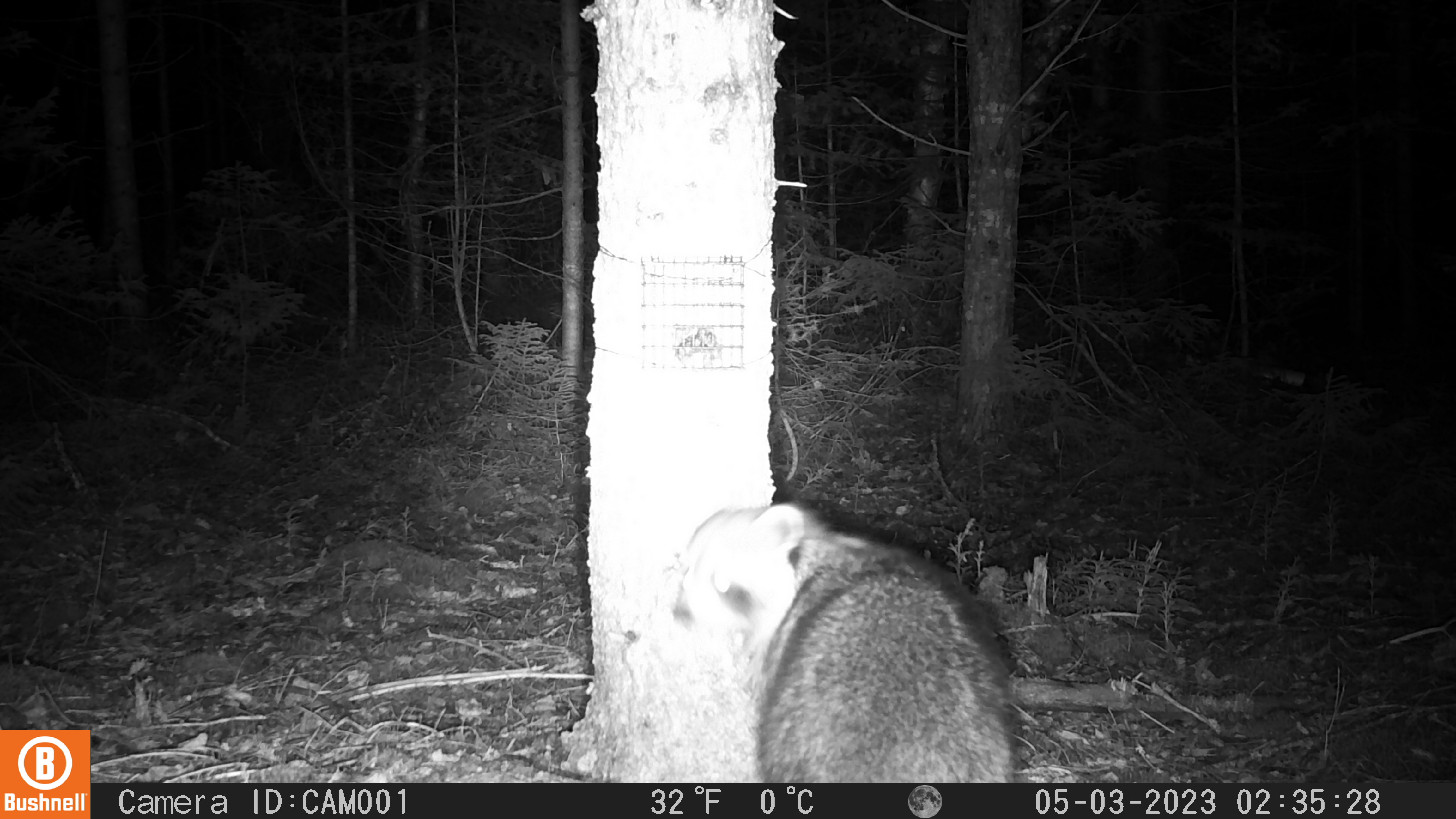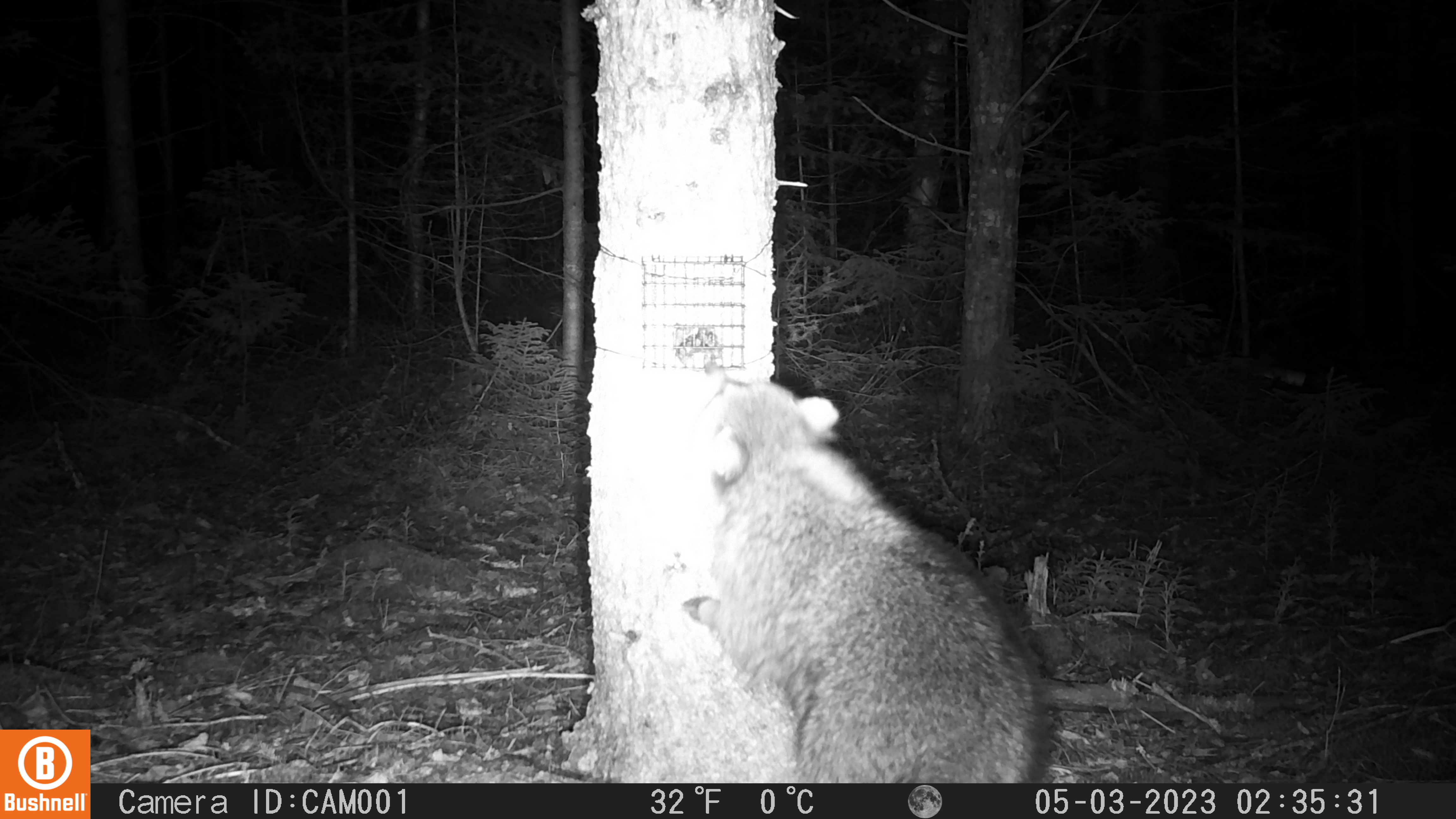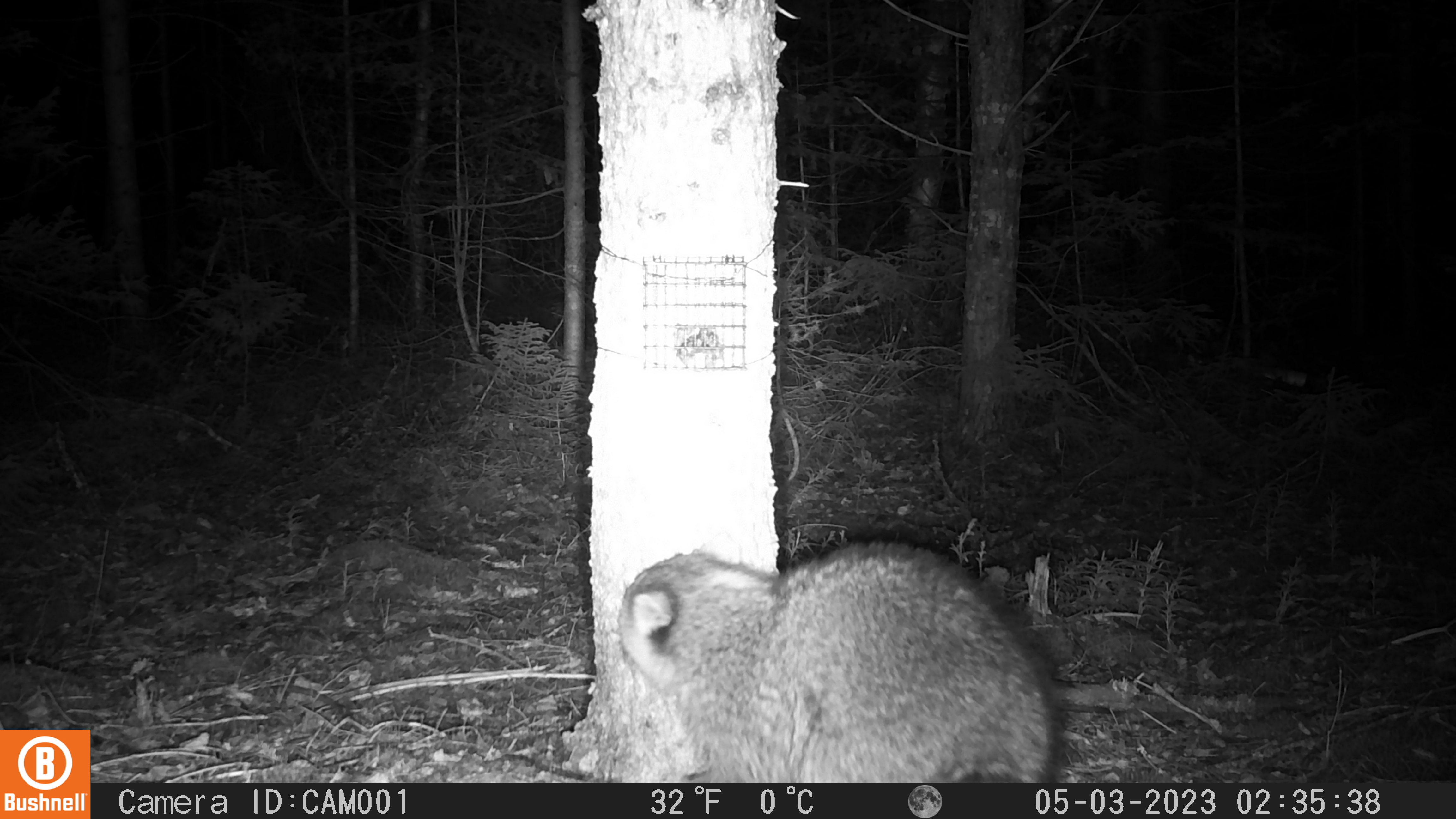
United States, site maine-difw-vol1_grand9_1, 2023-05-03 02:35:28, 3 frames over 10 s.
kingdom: Animalia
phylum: Chordata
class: Mammalia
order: Carnivora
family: Procyonidae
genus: Procyon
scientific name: Procyon lotor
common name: raccoon